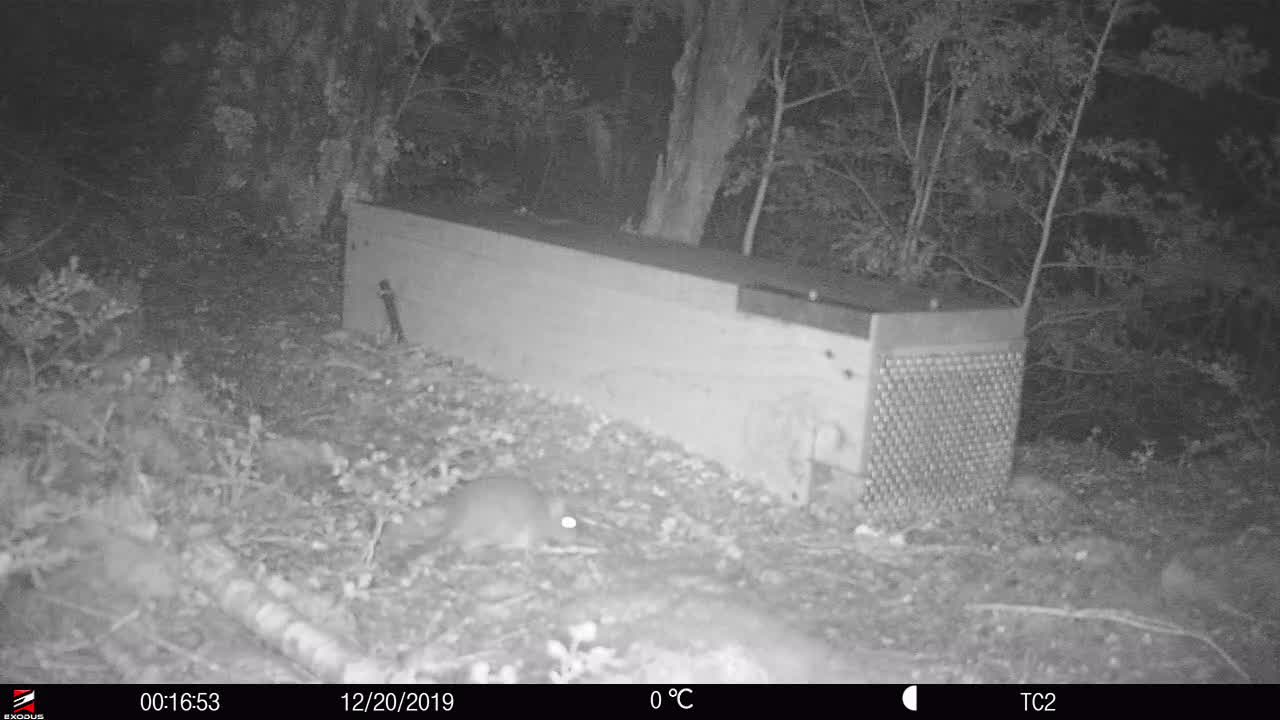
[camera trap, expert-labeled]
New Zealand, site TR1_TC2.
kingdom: Animalia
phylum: Chordata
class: Mammalia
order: Rodentia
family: Muridae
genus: Rattus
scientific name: Rattus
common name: rat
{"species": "rat (Rattus)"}